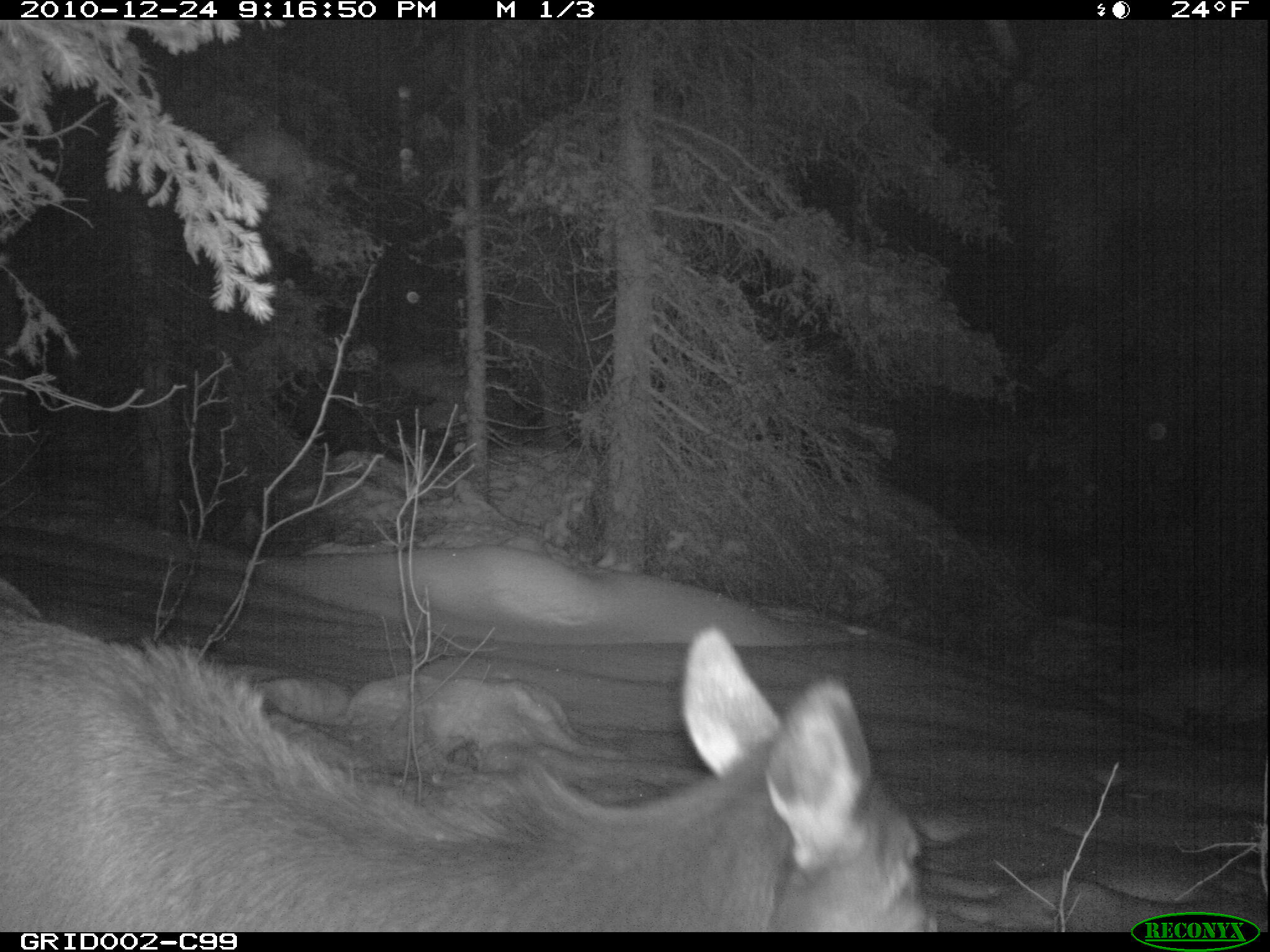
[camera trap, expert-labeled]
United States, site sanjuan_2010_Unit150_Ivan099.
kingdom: Animalia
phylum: Chordata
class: Mammalia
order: Artiodactyla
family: Cervidae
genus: Cervus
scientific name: Cervus elaphus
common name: red deer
Cervus elaphus (red deer).